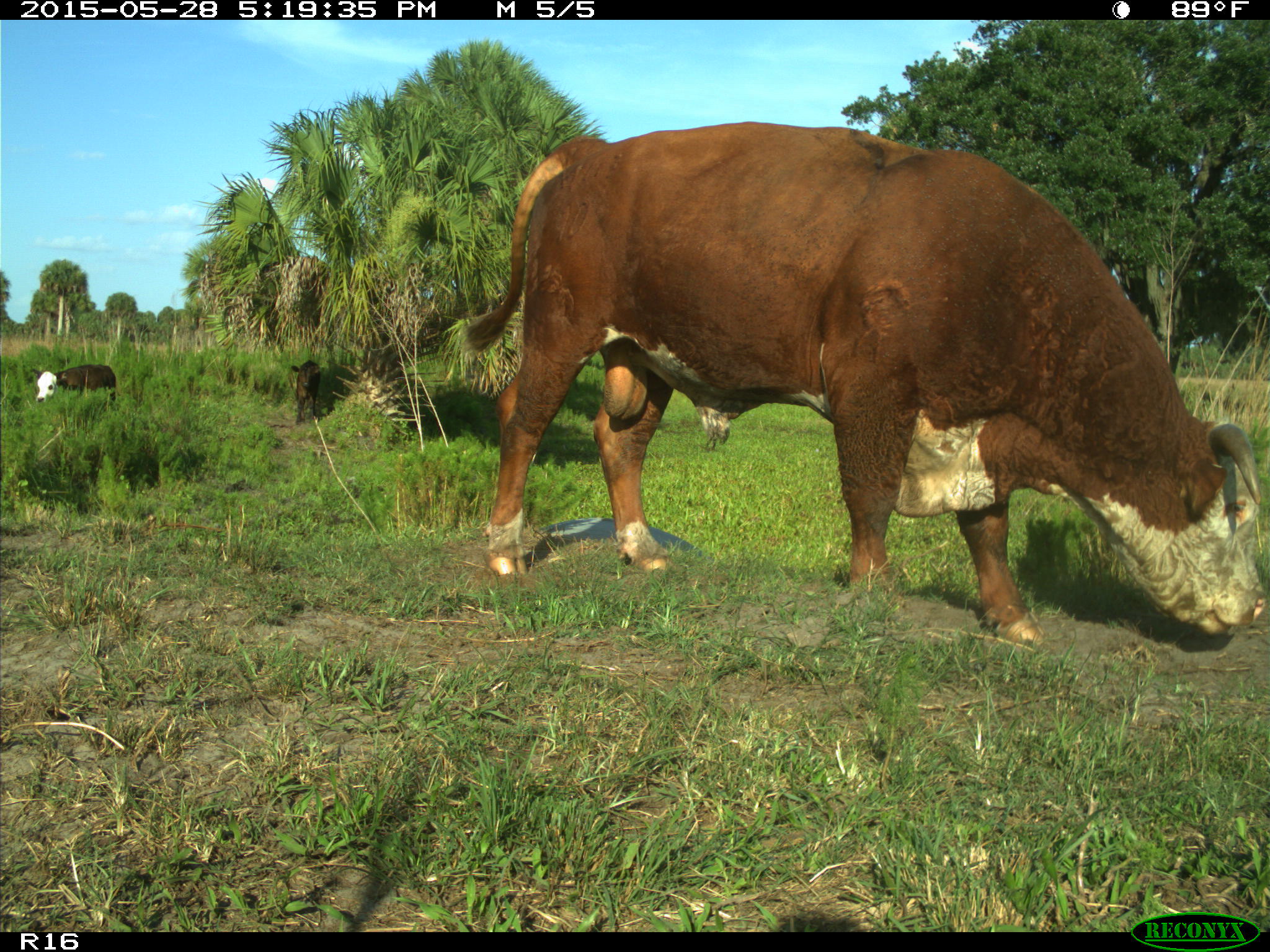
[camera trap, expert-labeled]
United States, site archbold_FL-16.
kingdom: Animalia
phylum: Chordata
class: Mammalia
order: Artiodactyla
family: Bovidae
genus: Bos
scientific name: Bos taurus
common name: domestic cow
Bos taurus (domestic cow).